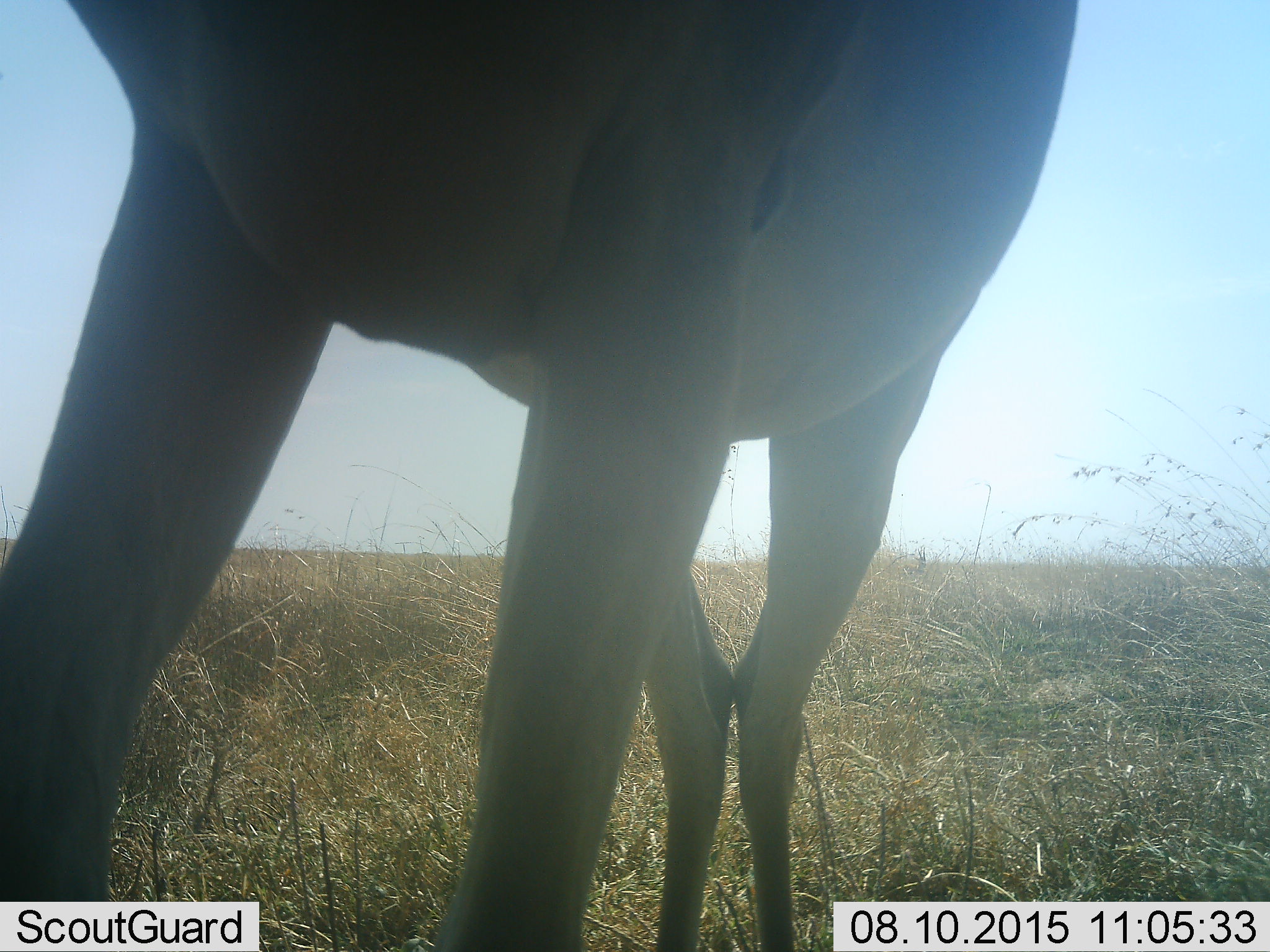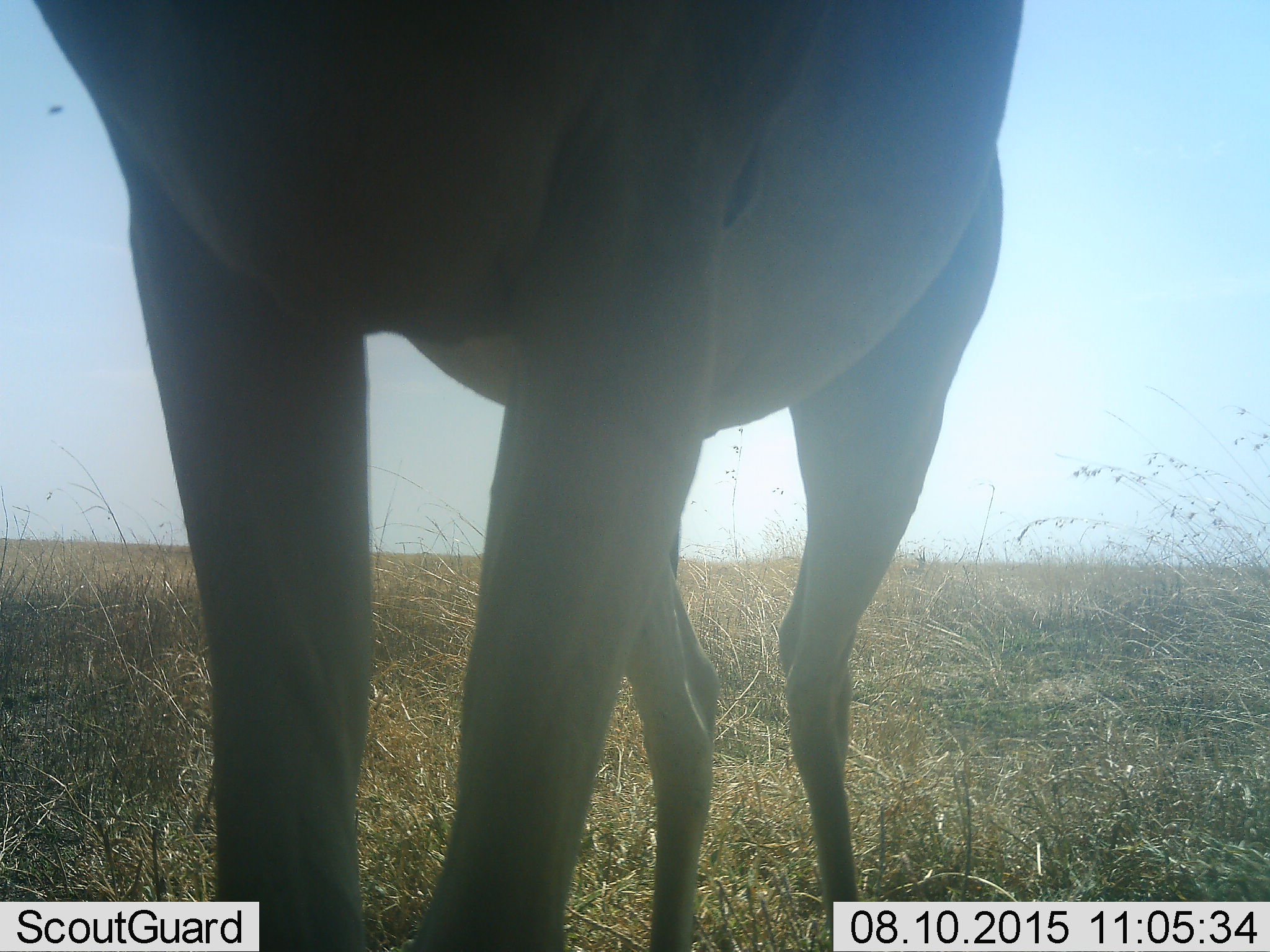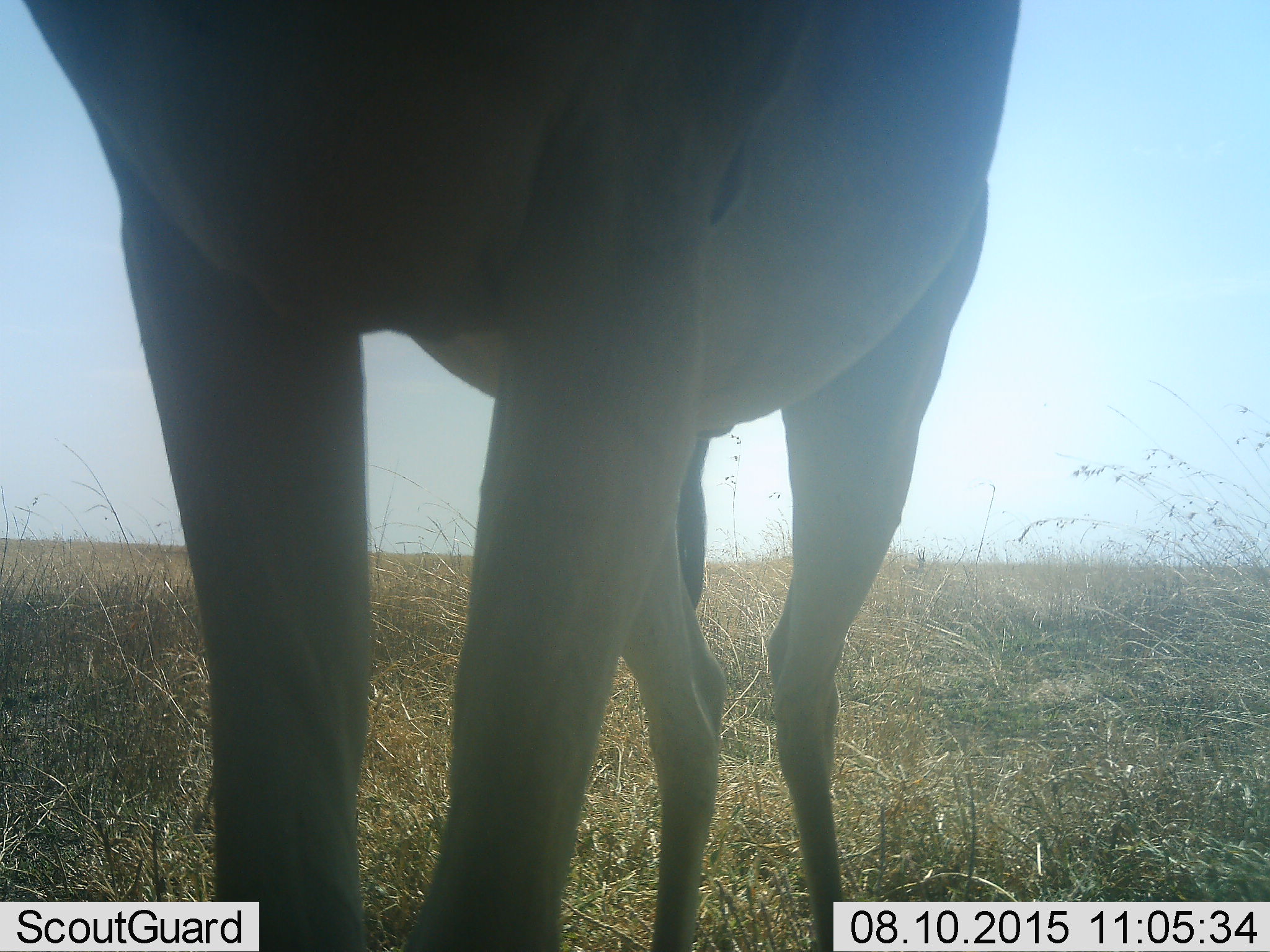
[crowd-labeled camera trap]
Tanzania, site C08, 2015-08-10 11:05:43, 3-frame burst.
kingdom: Animalia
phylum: Chordata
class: Mammalia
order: Artiodactyla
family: Bovidae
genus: Eudorcas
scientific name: Eudorcas thomsonii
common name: thomson's gazelle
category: gazellethomsons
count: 1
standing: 100%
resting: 0%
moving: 0%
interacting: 0%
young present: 0%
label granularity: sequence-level